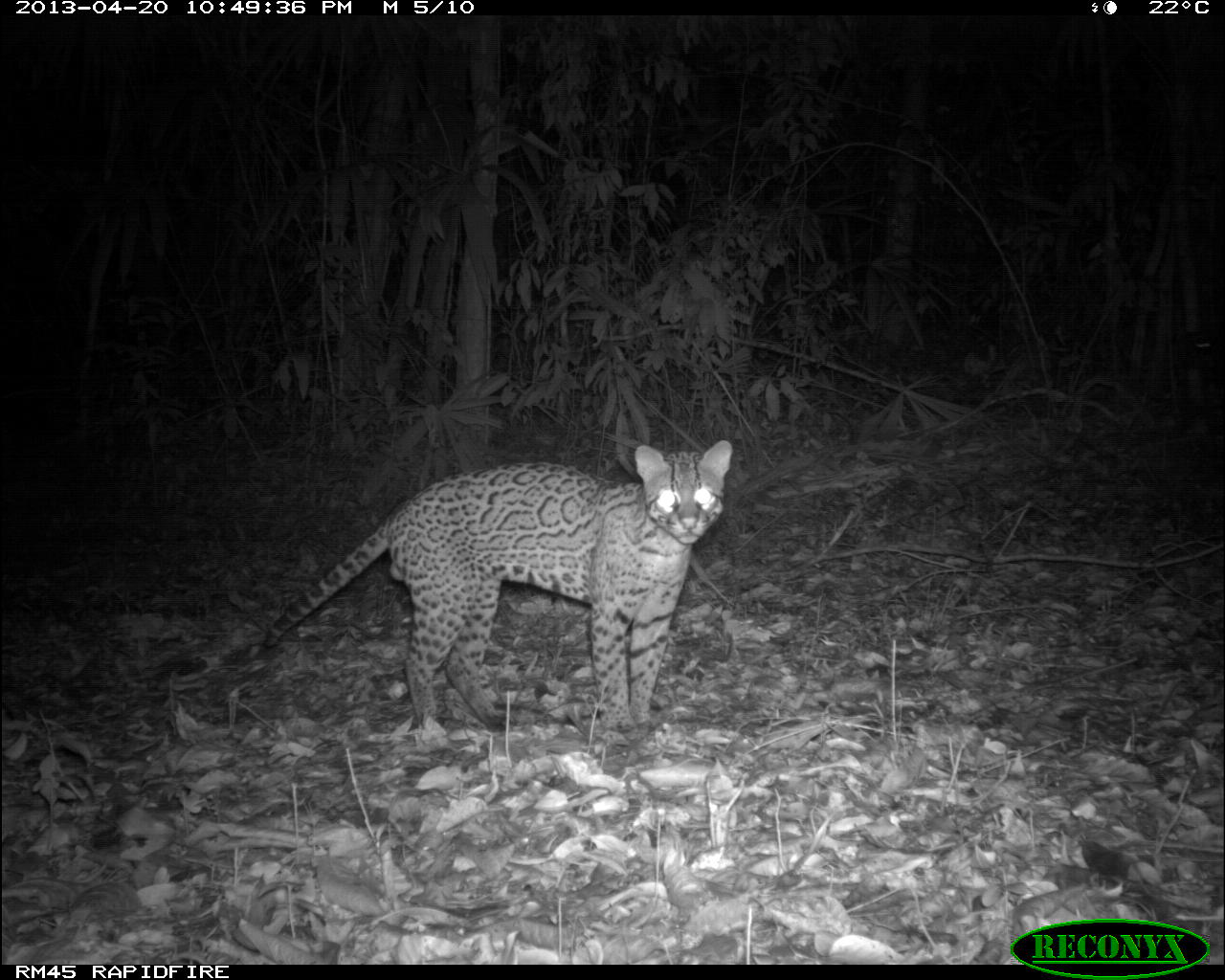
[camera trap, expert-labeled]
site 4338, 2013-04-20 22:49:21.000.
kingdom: Animalia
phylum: Chordata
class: Mammalia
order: Carnivora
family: Felidae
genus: Leopardus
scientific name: Leopardus pardalis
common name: ocelot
Leopardus pardalis (ocelot), count 1, sex male.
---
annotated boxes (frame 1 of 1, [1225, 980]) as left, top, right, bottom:
leopardus pardalis: 260, 436, 736, 747